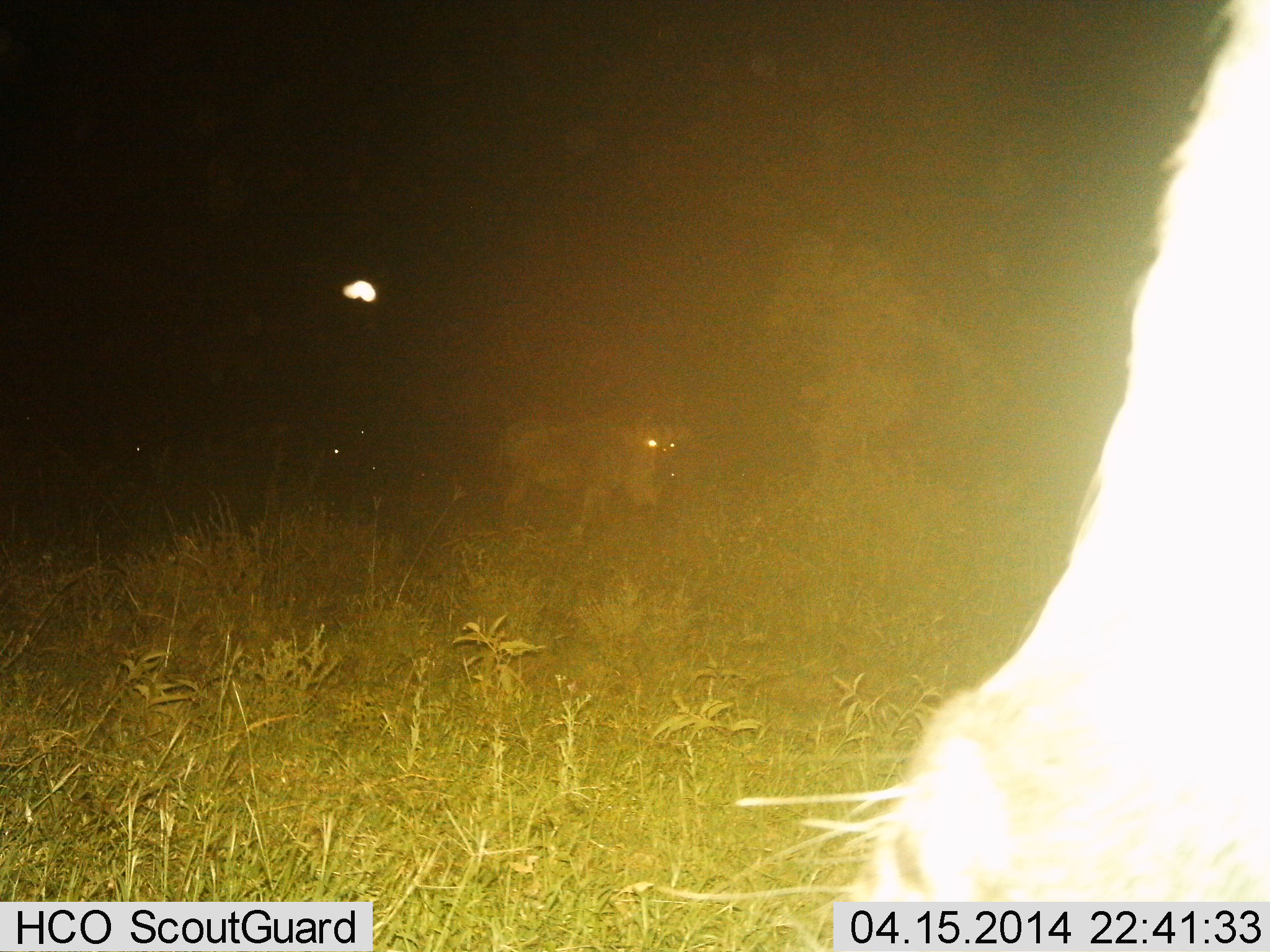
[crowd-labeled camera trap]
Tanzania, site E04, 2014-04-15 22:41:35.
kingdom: Animalia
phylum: Chordata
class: Mammalia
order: Artiodactyla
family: Bovidae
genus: Connochaetes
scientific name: Connochaetes taurinus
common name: blue wildebeest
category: wildebeest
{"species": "wildebeest (blue wildebeest) (Connochaetes taurinus)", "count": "2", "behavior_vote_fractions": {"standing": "90%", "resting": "0%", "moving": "10%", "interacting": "0%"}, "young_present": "0%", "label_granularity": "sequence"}